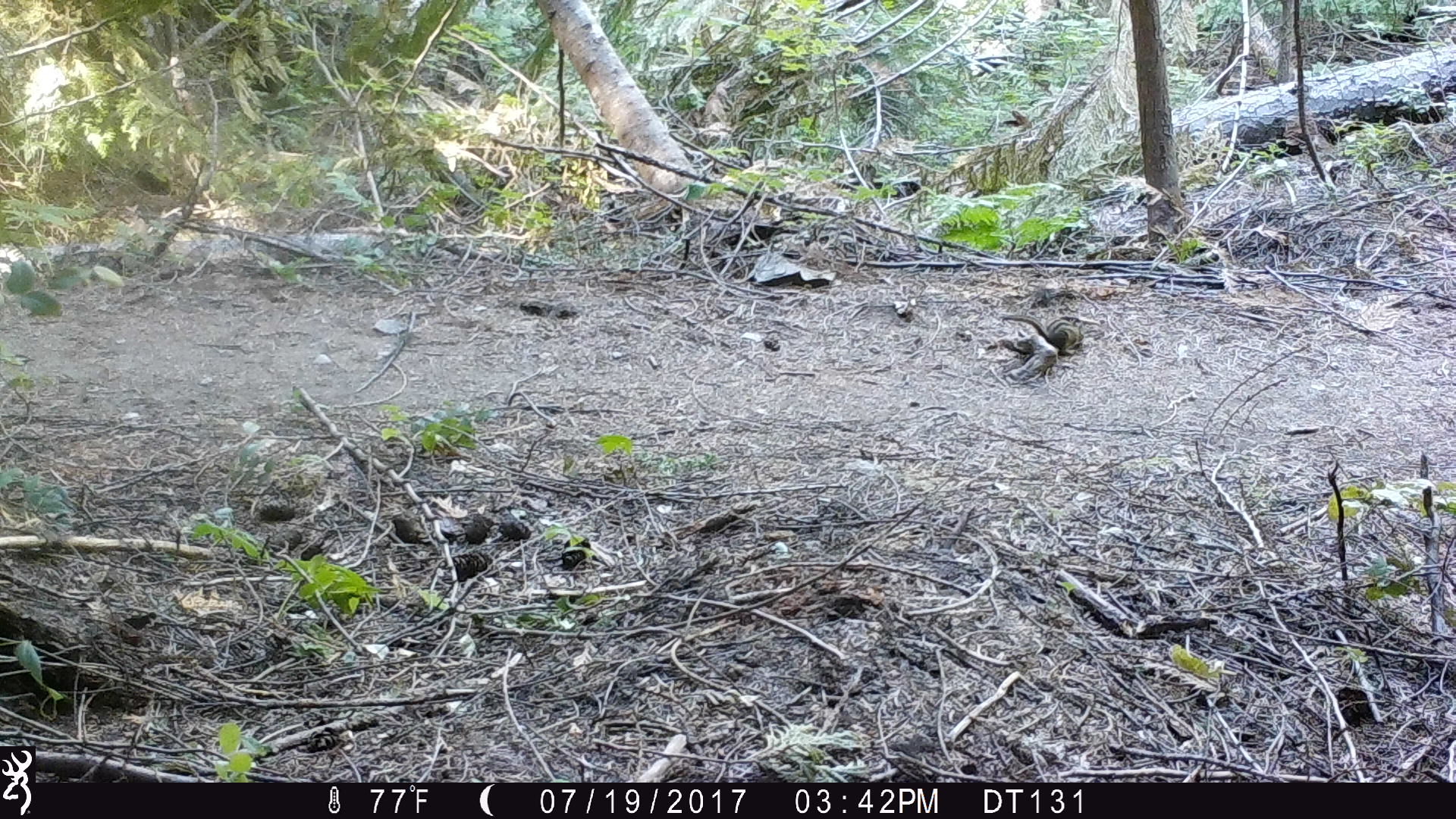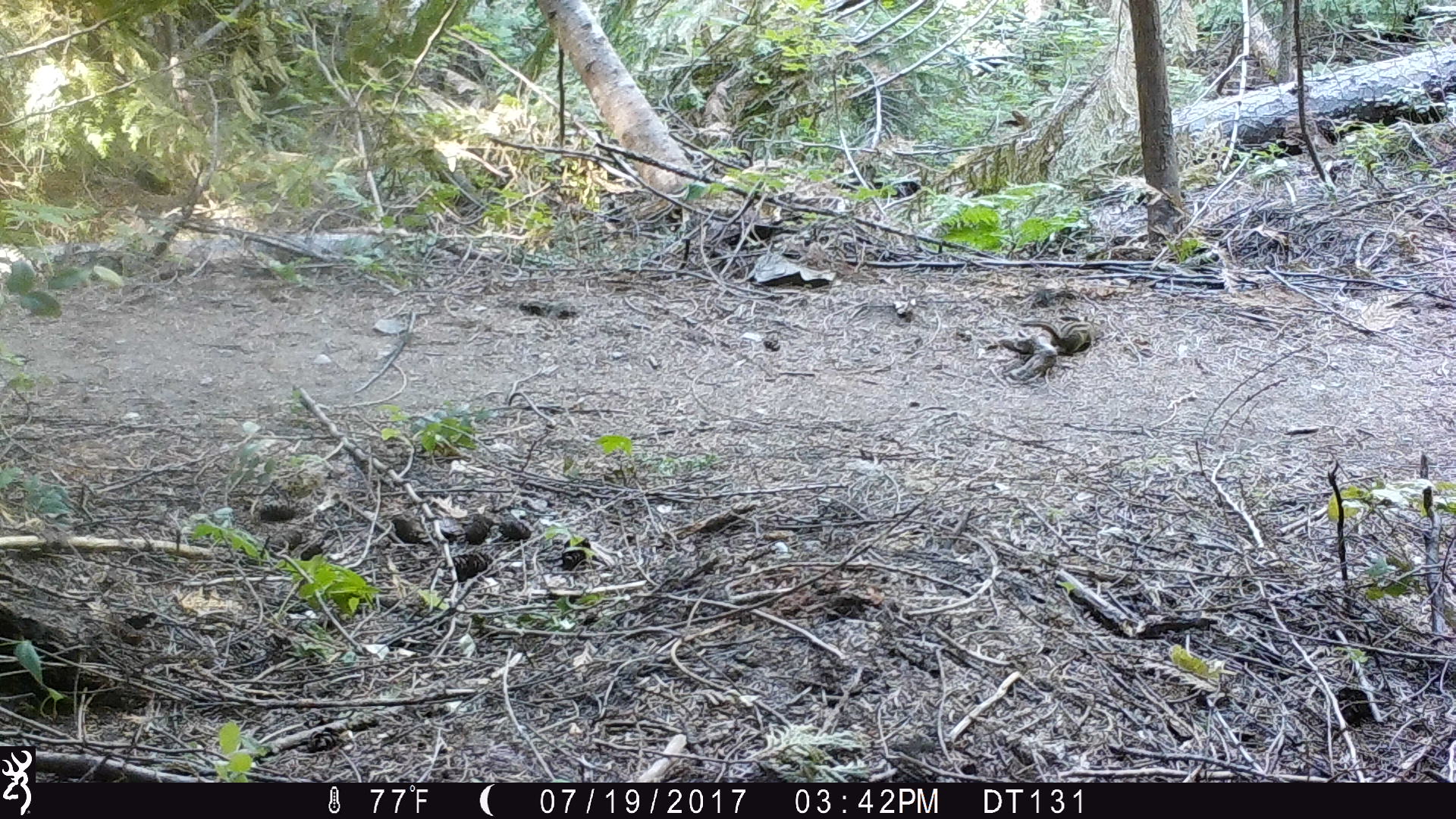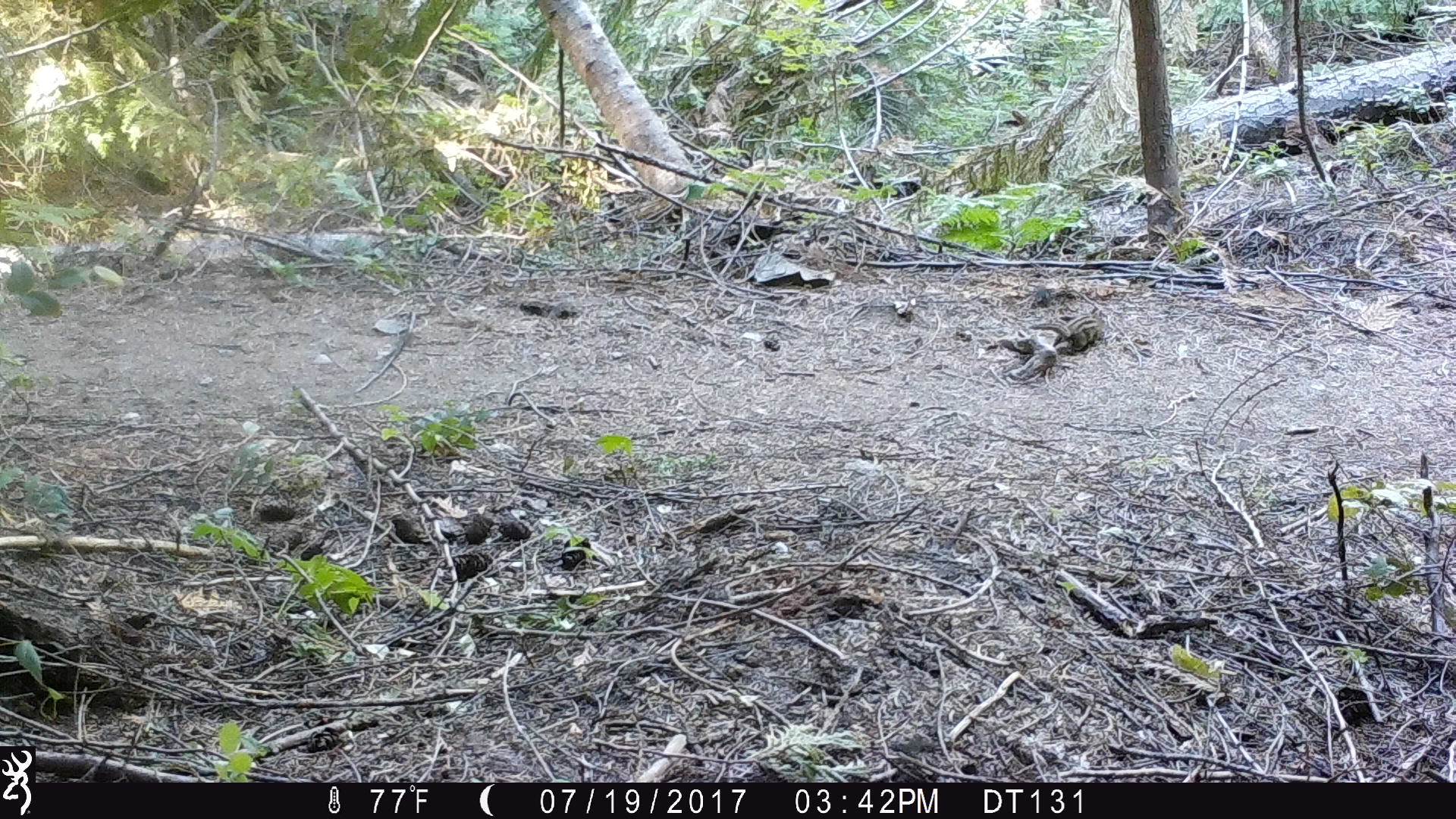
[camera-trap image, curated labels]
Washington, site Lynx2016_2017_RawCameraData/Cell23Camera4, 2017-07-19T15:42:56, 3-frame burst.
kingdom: Animalia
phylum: Chordata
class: Mammalia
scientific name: Mammalia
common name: small mammal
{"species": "small mammal (Mammalia)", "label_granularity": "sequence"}